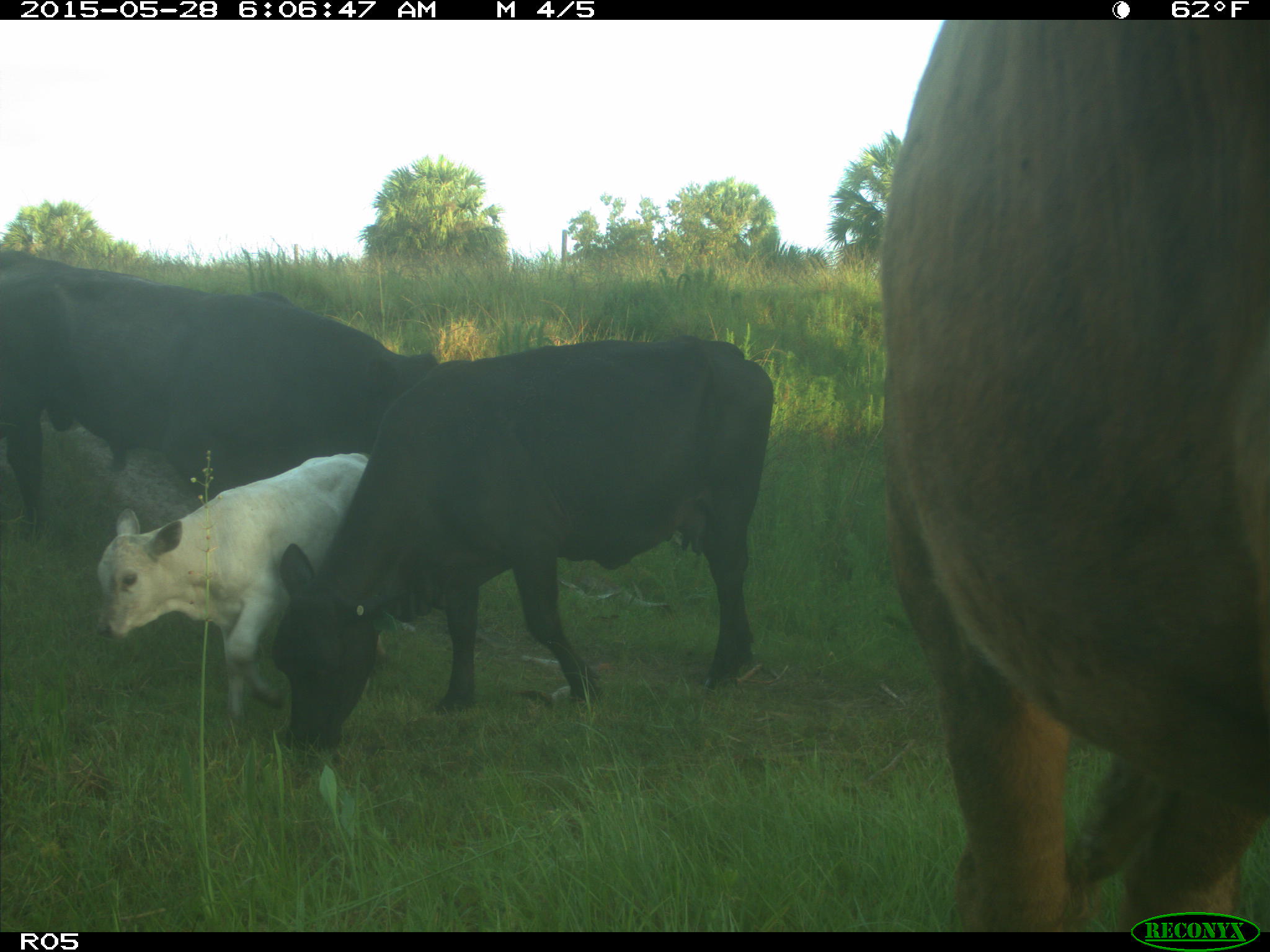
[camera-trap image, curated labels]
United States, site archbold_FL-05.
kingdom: Animalia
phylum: Chordata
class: Mammalia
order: Artiodactyla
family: Bovidae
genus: Bos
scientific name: Bos taurus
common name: domestic cow